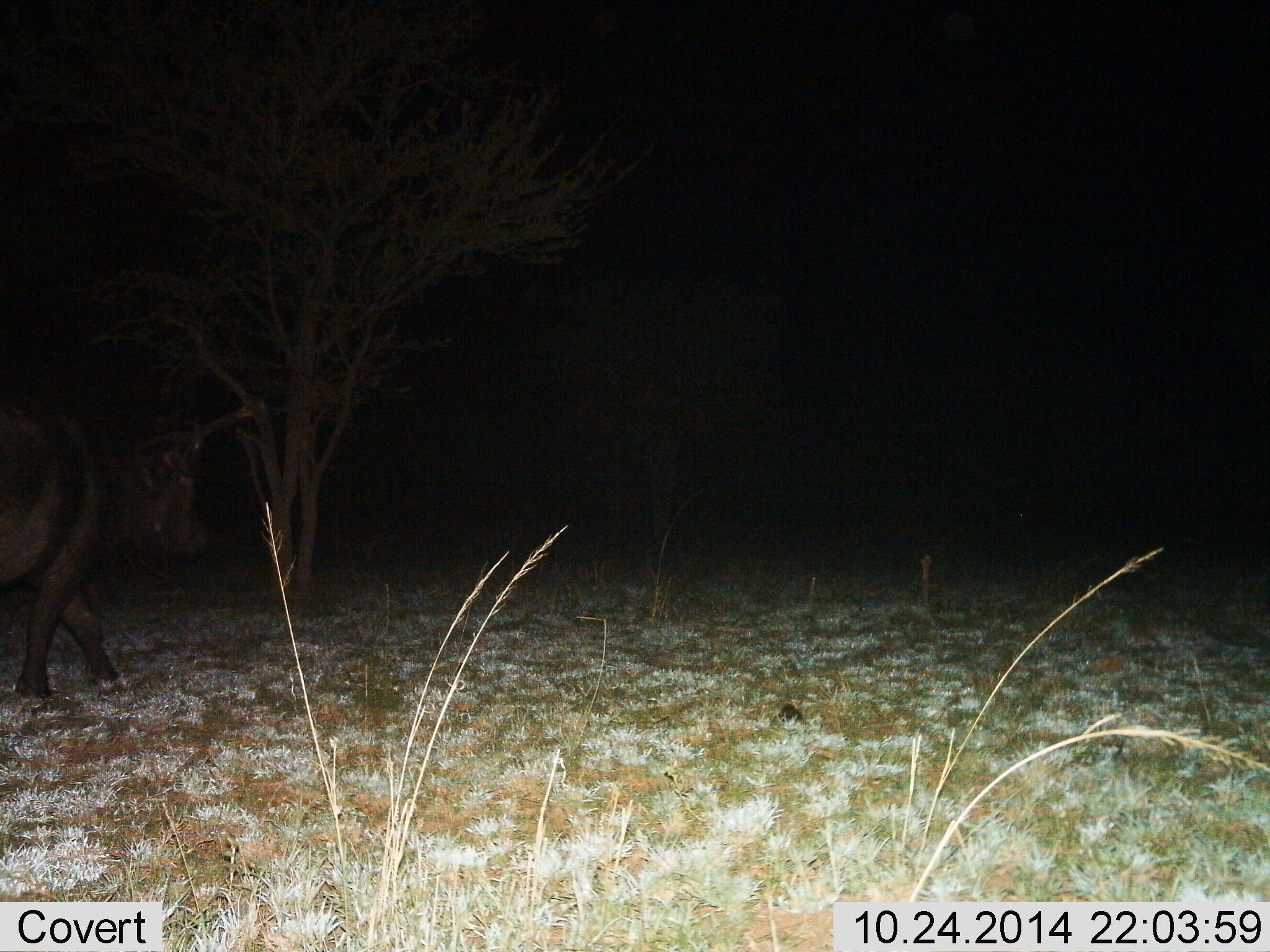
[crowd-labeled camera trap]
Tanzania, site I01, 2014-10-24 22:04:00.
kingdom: Animalia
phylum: Chordata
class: Mammalia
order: Artiodactyla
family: Bovidae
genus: Syncerus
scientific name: Syncerus caffer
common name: cape buffalo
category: buffalo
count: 1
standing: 20%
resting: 0%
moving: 80%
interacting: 0%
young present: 0%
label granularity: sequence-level